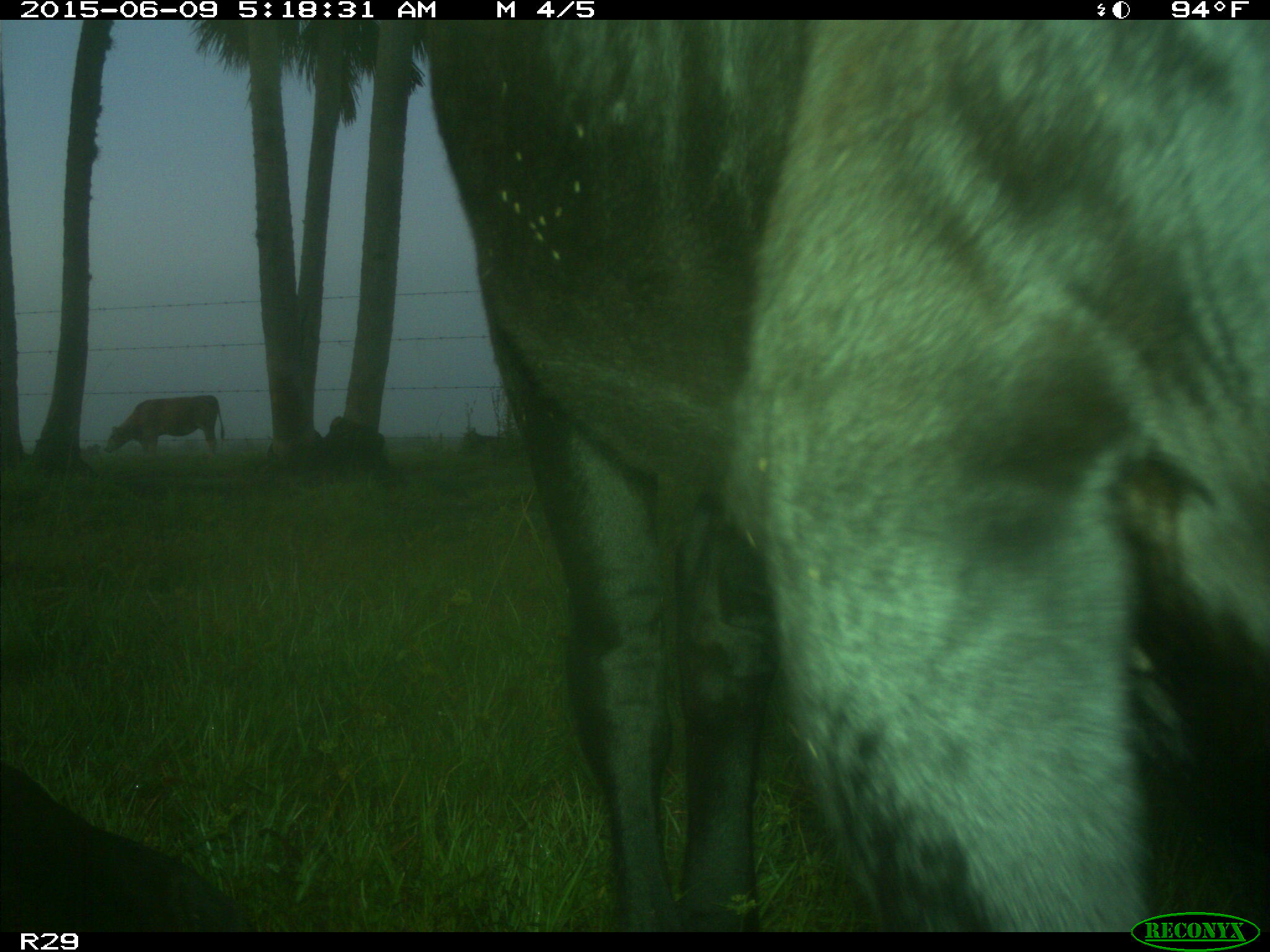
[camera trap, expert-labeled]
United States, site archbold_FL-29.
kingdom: Animalia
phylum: Chordata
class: Mammalia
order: Artiodactyla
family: Bovidae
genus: Bos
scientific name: Bos taurus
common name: domestic cow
Bos taurus (domestic cow).